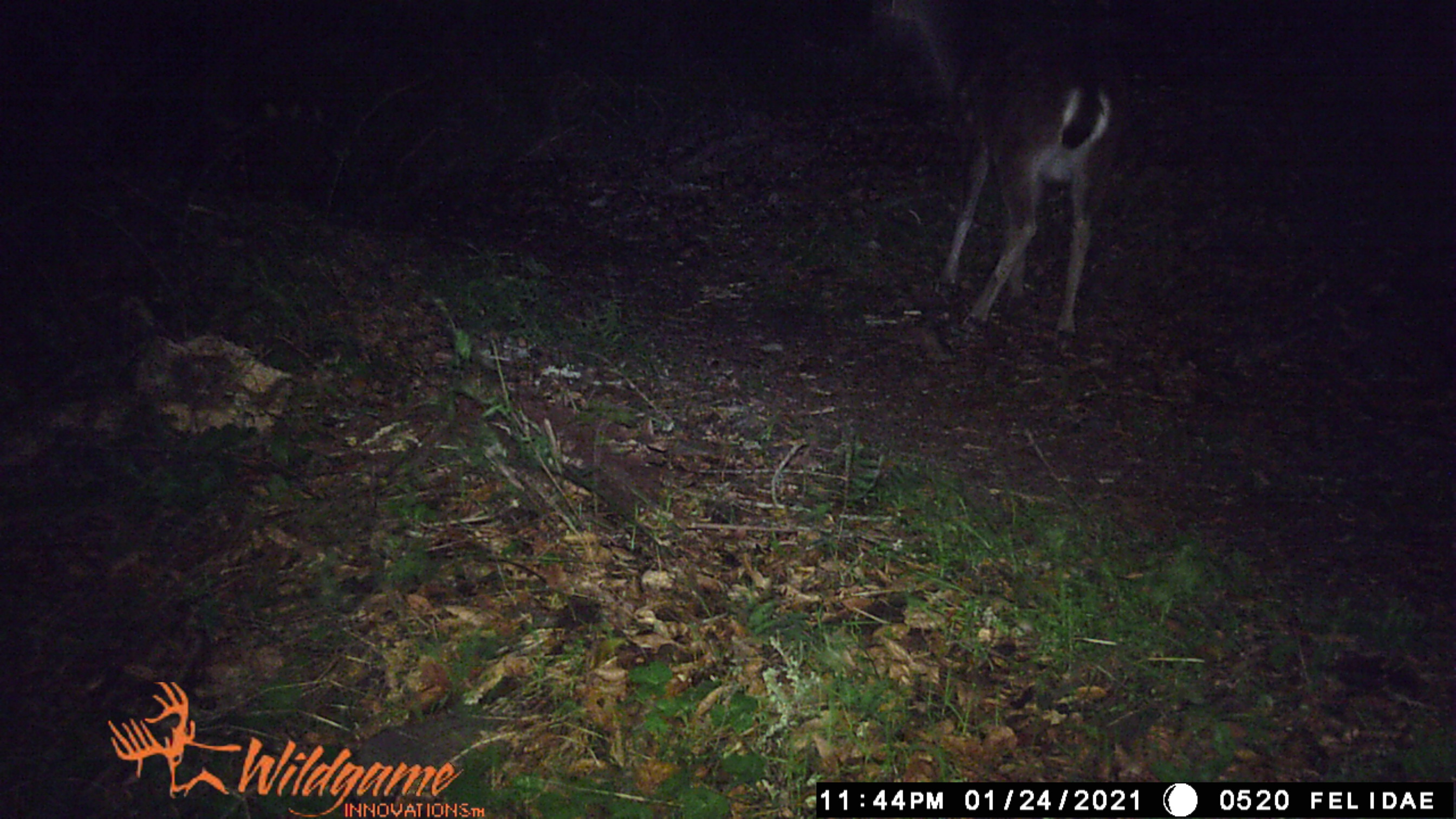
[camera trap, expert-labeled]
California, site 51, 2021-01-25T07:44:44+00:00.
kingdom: Animalia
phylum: Chordata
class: Mammalia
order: Artiodactyla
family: Cervidae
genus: Odocoileus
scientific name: Odocoileus hemionus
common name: mule deer